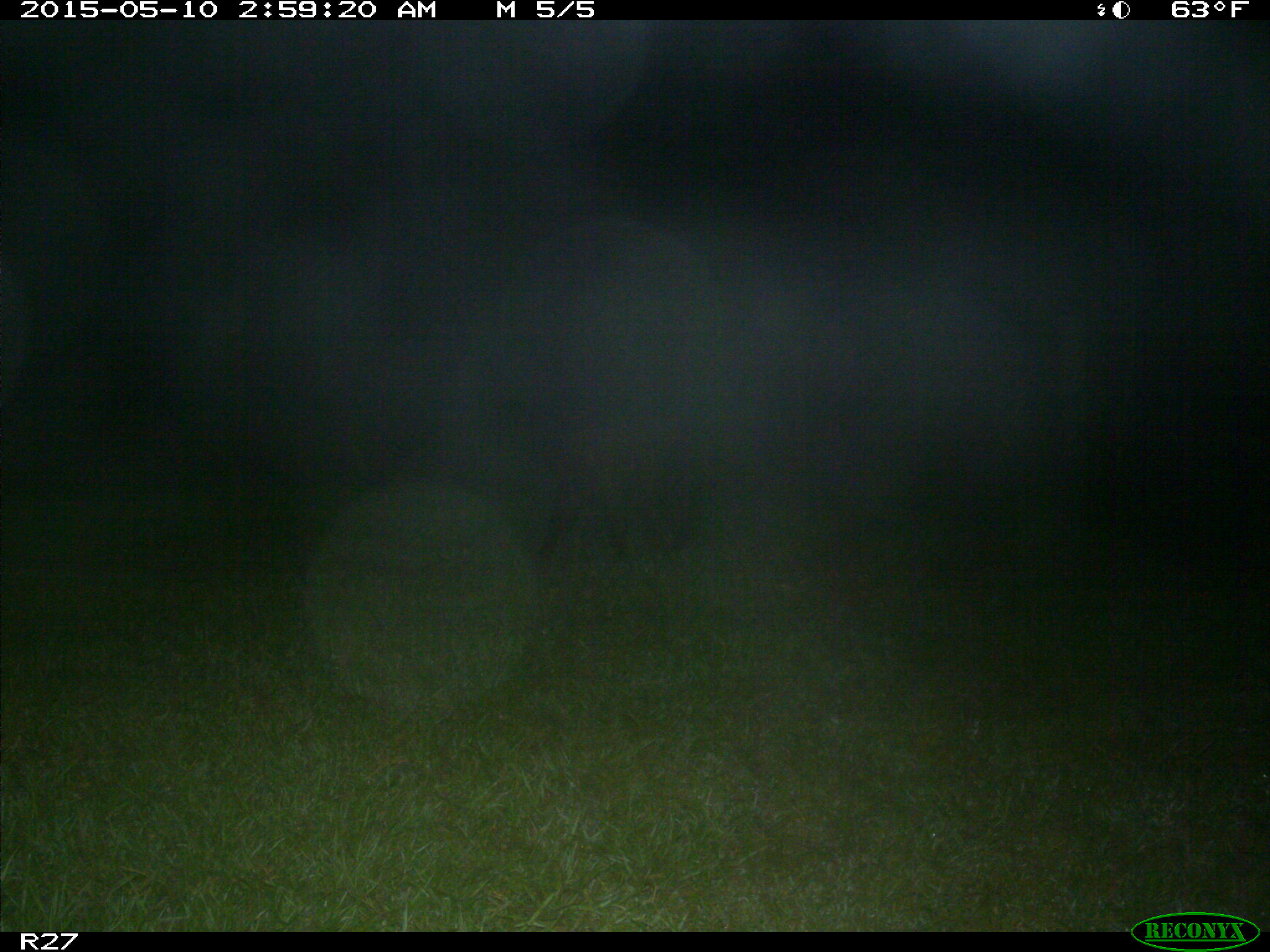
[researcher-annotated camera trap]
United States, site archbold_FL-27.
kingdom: Animalia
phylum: Chordata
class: Mammalia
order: Artiodactyla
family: Suidae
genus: Sus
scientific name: Sus scrofa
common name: wild boar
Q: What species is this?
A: Sus scrofa (wild boar).